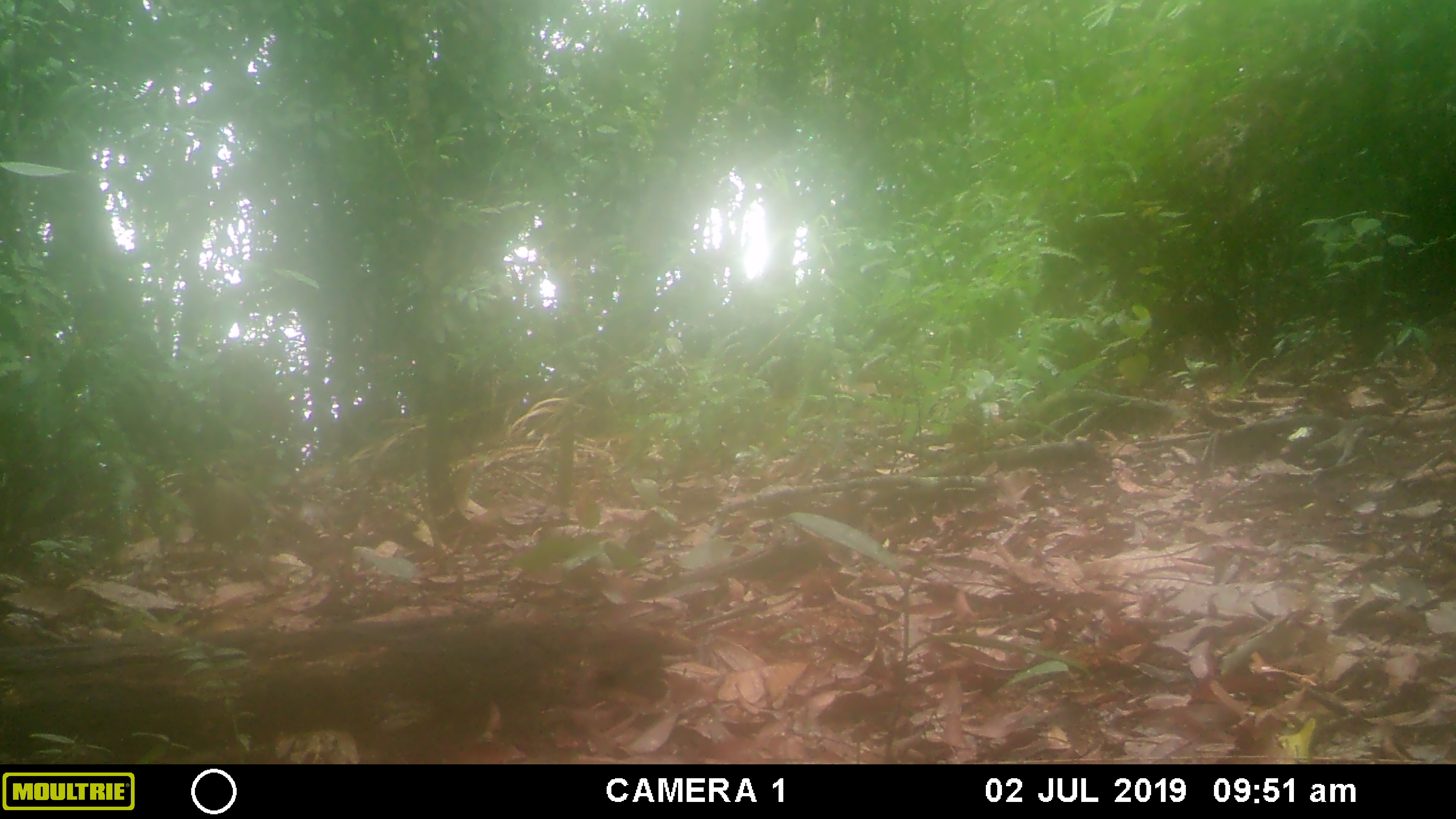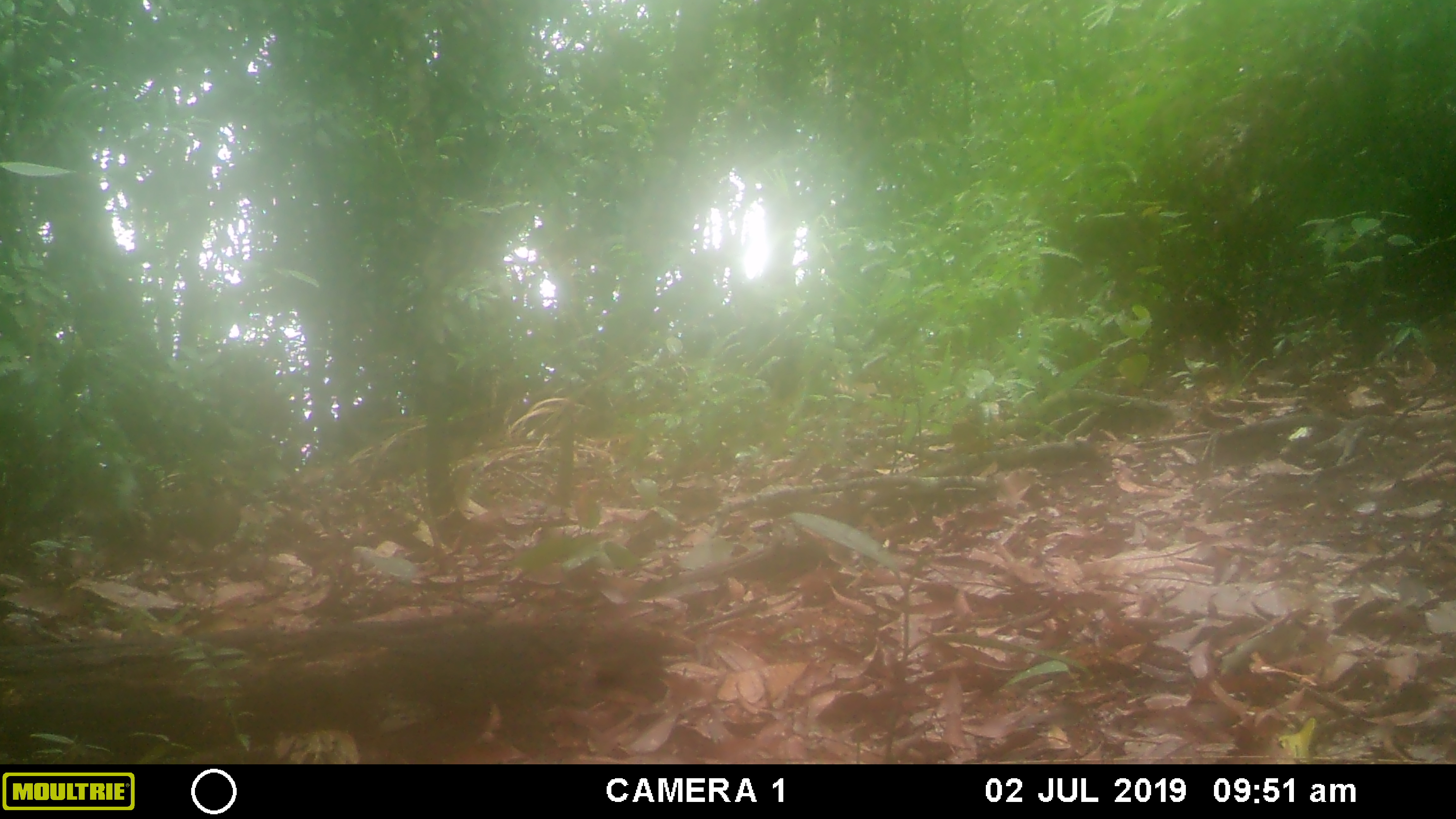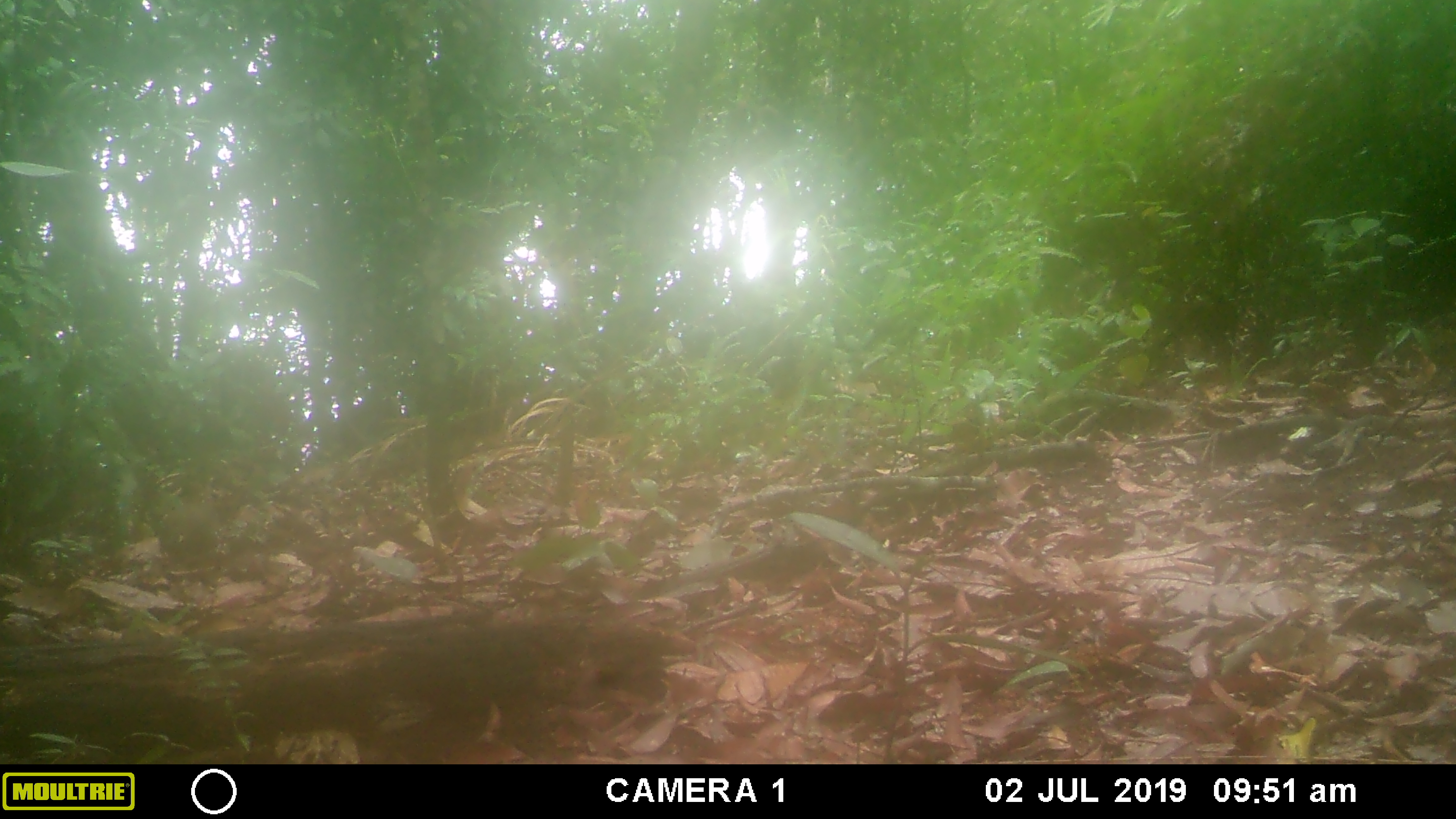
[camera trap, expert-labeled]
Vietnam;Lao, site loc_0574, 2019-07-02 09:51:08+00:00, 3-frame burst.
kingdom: Animalia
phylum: Chordata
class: Aves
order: Galliformes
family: Phasianidae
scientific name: Phasianidae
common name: partridge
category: unidentified partridge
Unidentified partridge (partridge) (Phasianidae). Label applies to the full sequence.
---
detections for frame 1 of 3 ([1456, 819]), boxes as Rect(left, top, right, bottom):
unidentified partridge: Rect(180, 462, 251, 557)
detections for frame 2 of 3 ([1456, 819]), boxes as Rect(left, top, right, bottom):
unidentified partridge: Rect(163, 472, 241, 553)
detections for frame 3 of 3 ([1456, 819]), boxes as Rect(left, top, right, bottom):
unidentified partridge: Rect(160, 480, 218, 567)